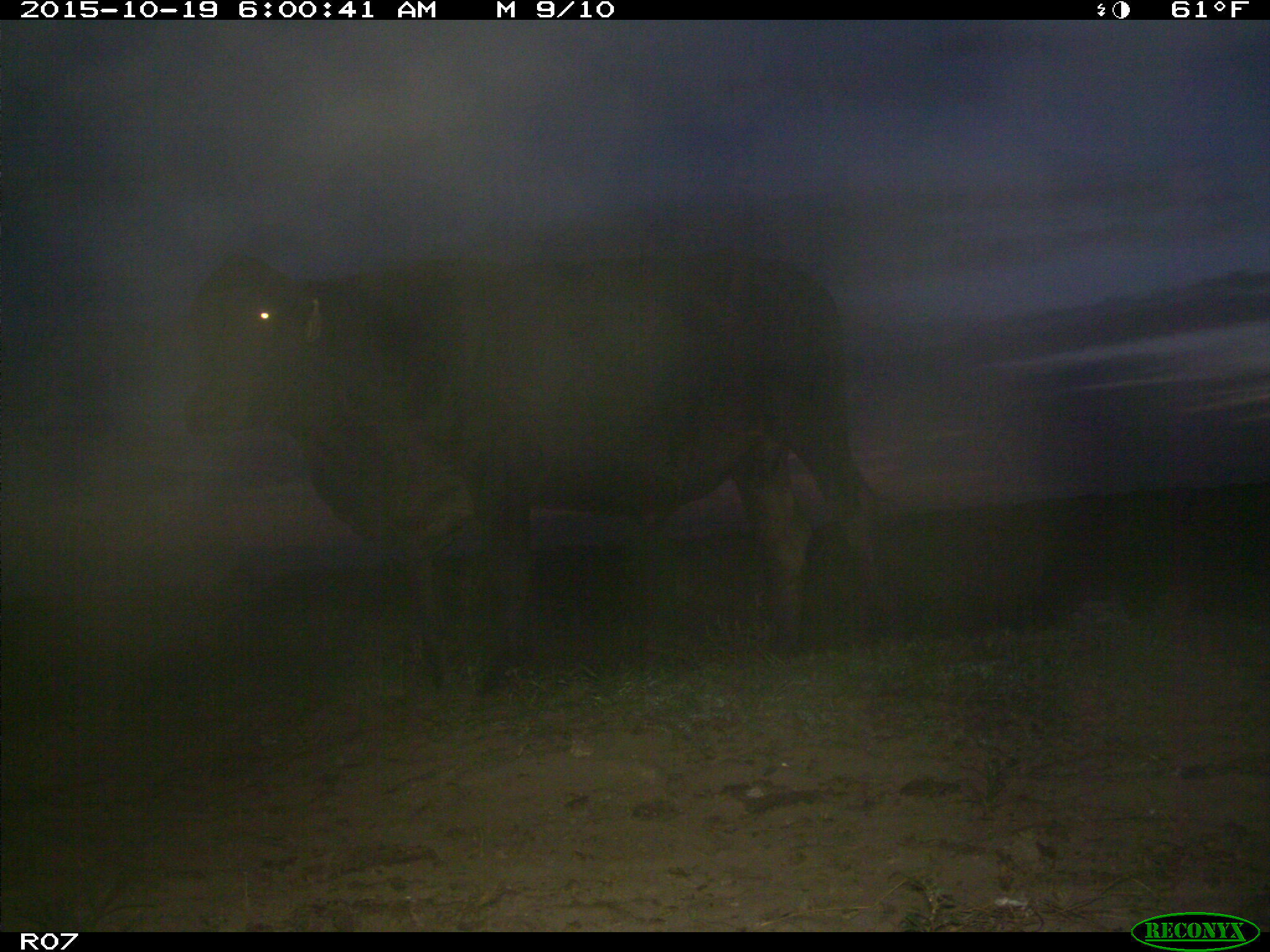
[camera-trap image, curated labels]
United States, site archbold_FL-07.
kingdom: Animalia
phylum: Chordata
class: Mammalia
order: Artiodactyla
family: Bovidae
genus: Bos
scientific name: Bos taurus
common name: domestic cow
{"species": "Bos taurus (domestic cow)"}